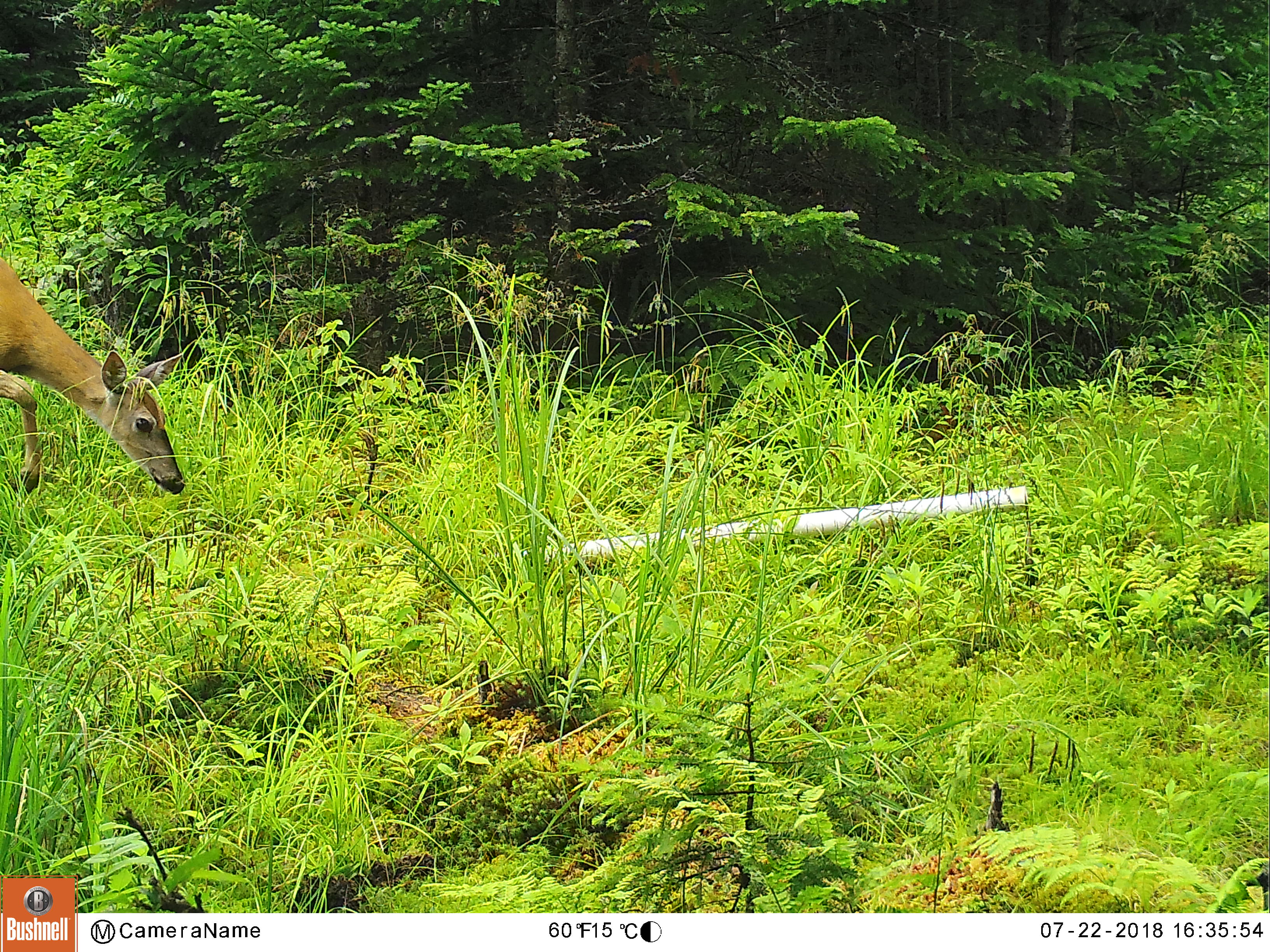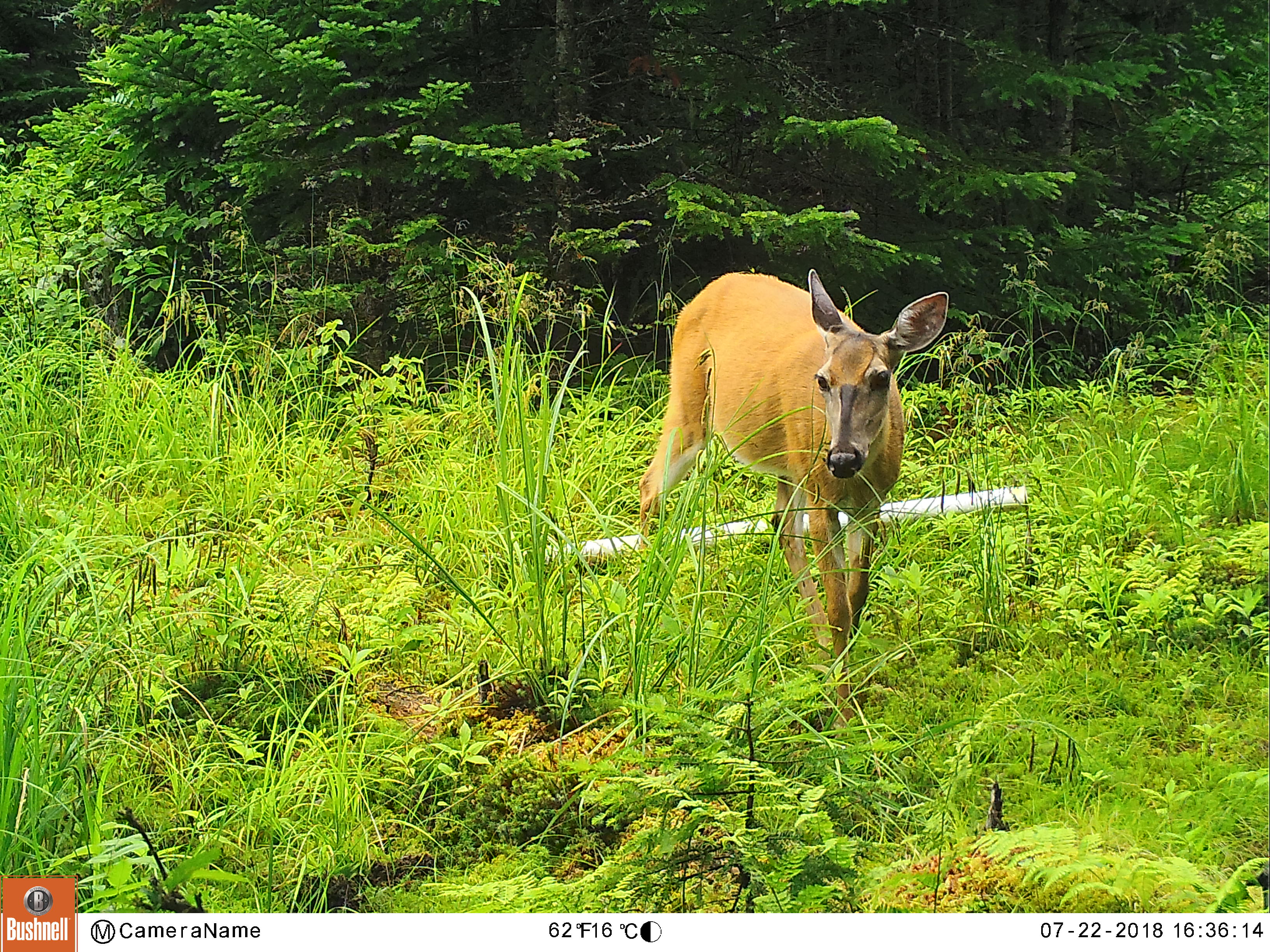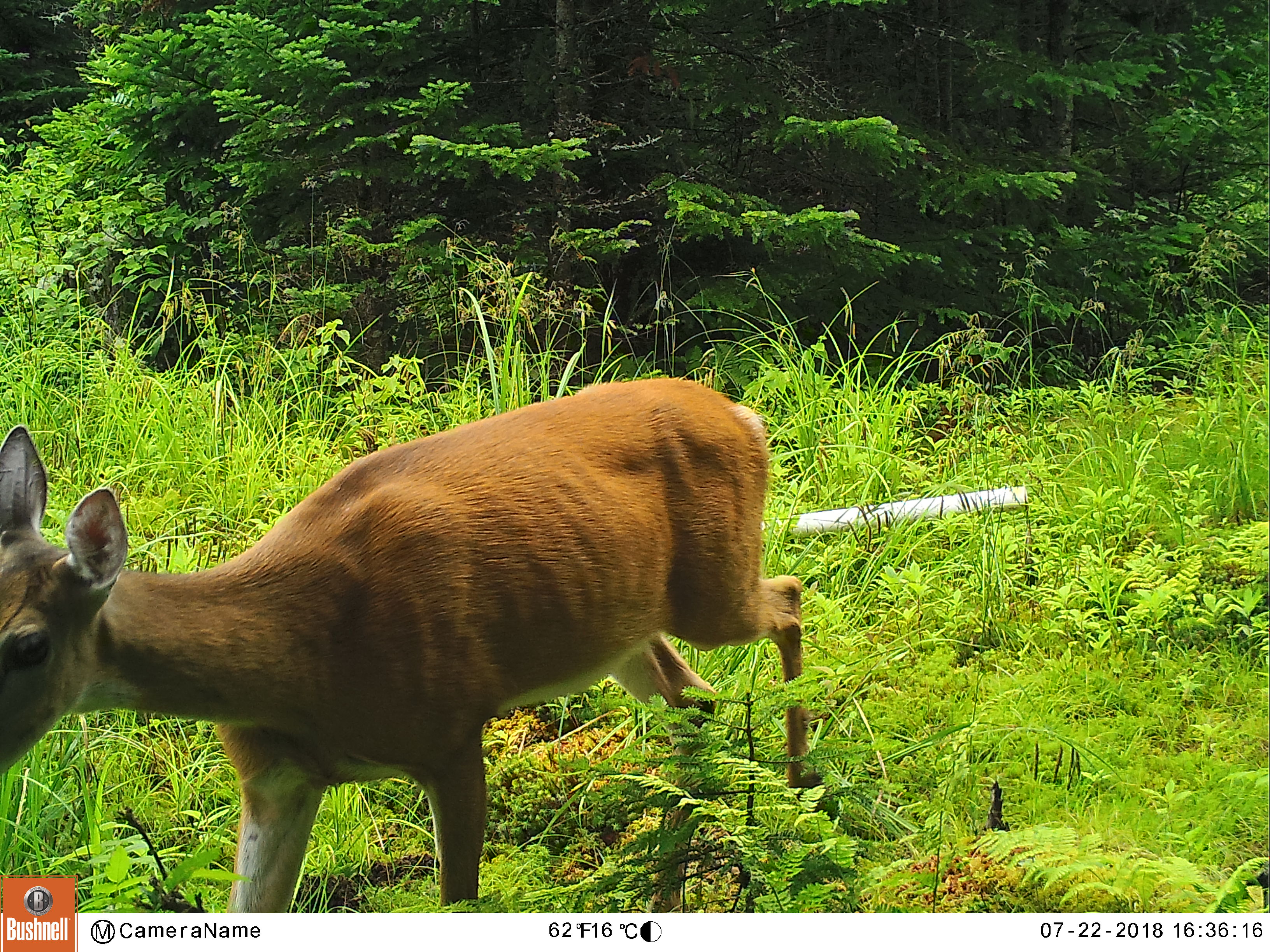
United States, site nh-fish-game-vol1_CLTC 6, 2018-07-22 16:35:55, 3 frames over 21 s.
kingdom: Animalia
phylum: Chordata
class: Mammalia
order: Artiodactyla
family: Cervidae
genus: Odocoileus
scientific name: Odocoileus virginianus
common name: white-tailed deer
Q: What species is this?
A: White-tailed deer (Odocoileus virginianus).